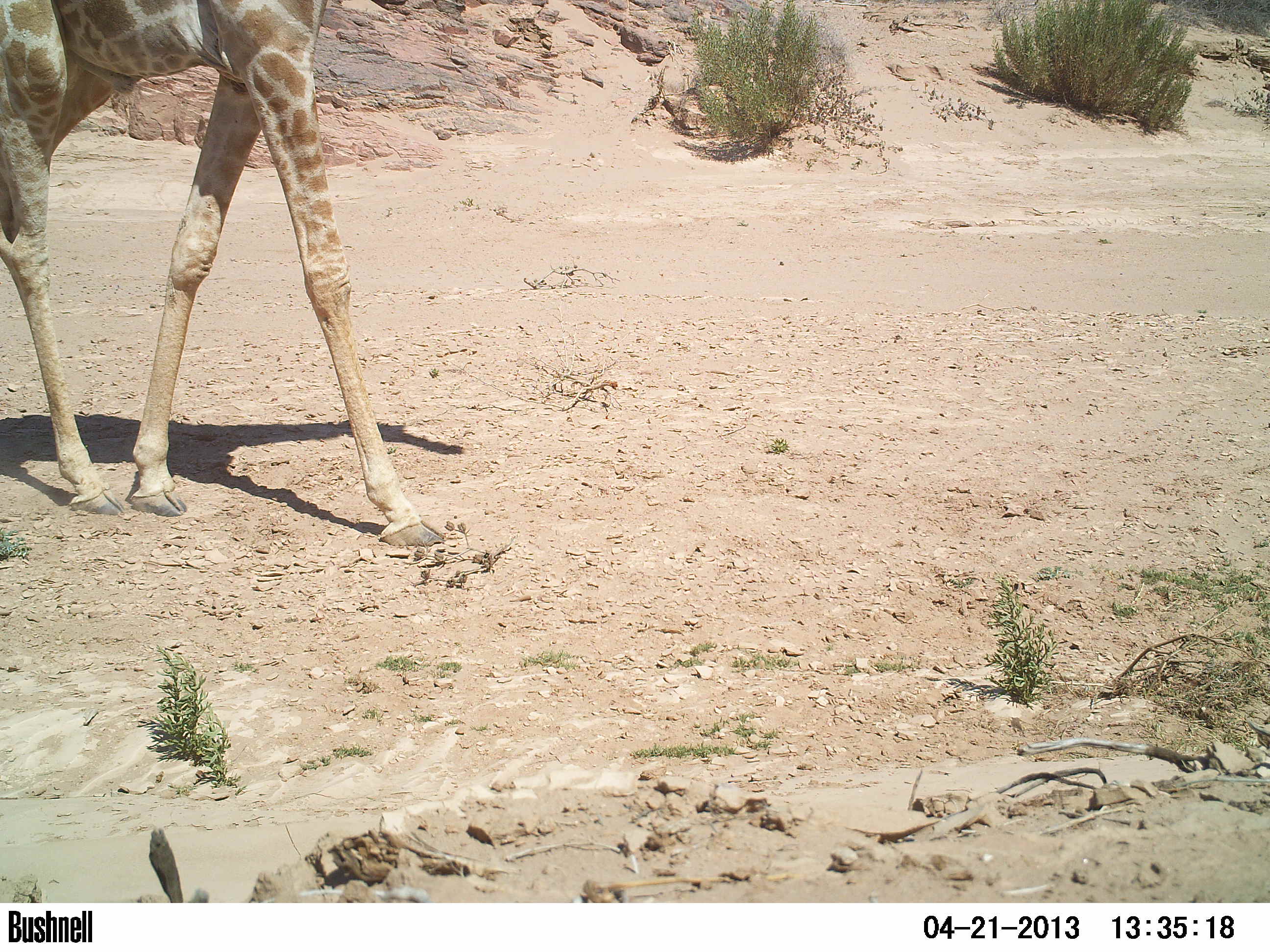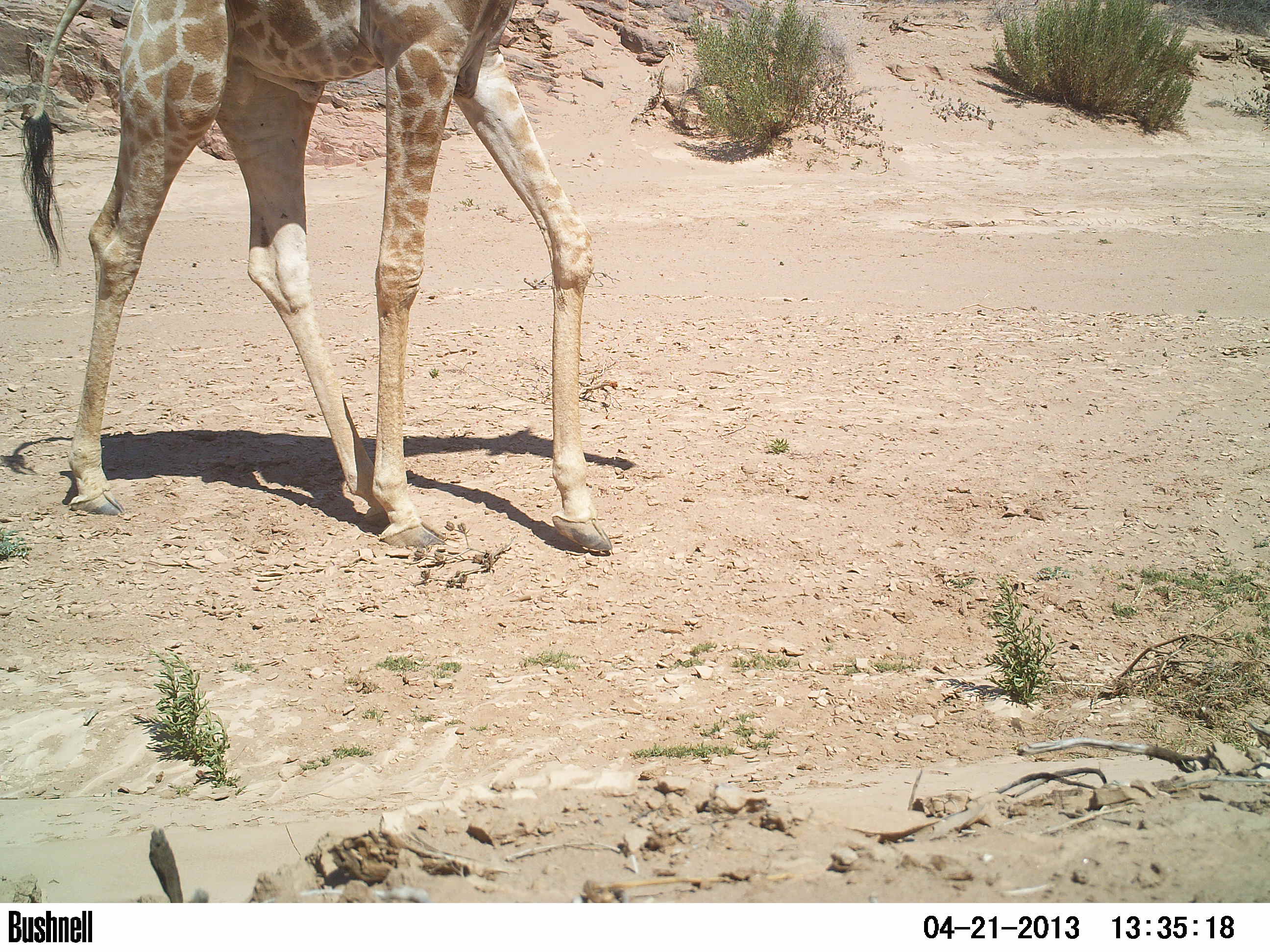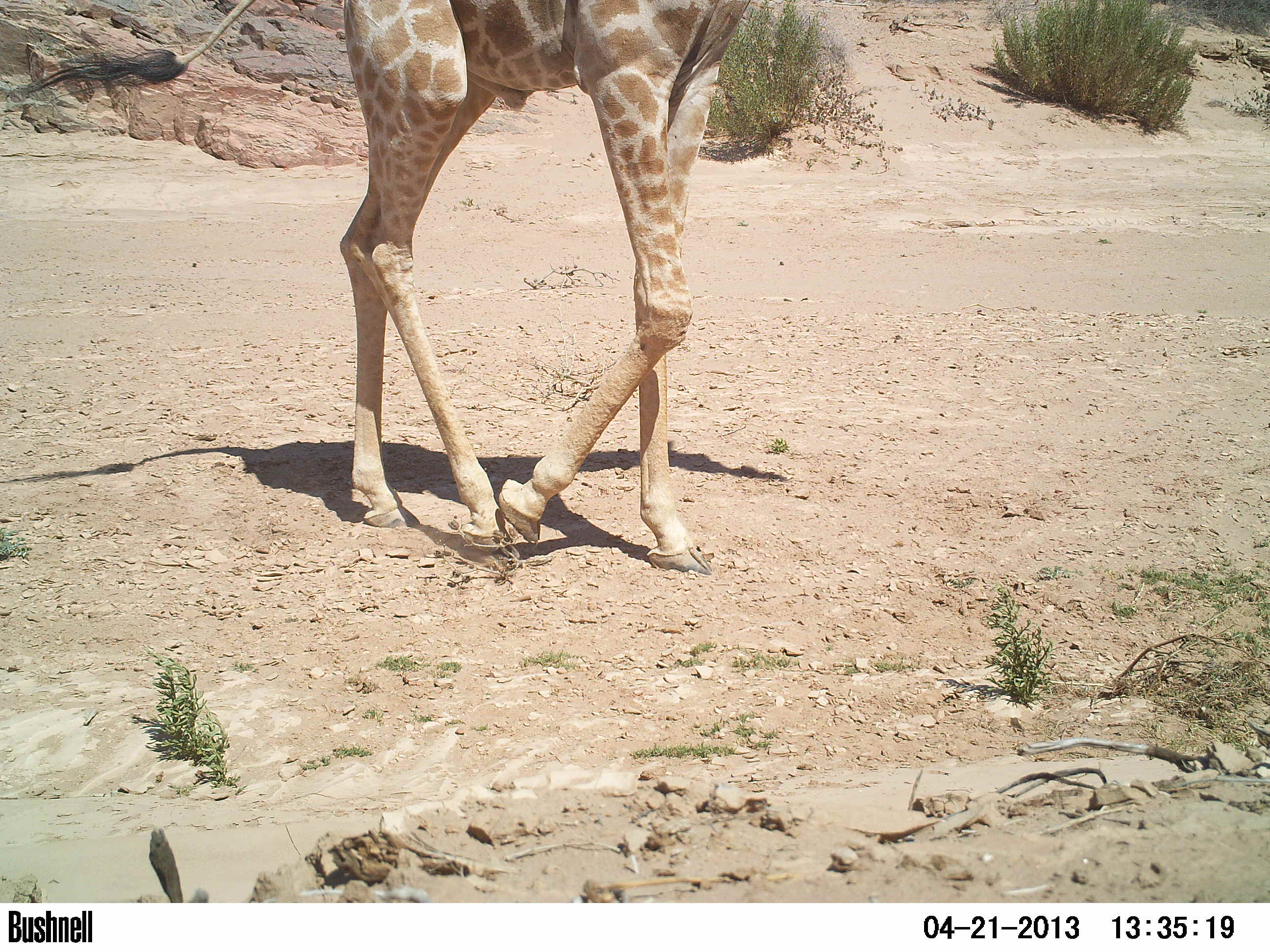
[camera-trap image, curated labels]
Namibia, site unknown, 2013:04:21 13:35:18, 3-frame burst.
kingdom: Animalia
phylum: Chordata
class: Mammalia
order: Artiodactyla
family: Giraffidae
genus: Giraffa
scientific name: Giraffa camelopardalis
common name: giraffe